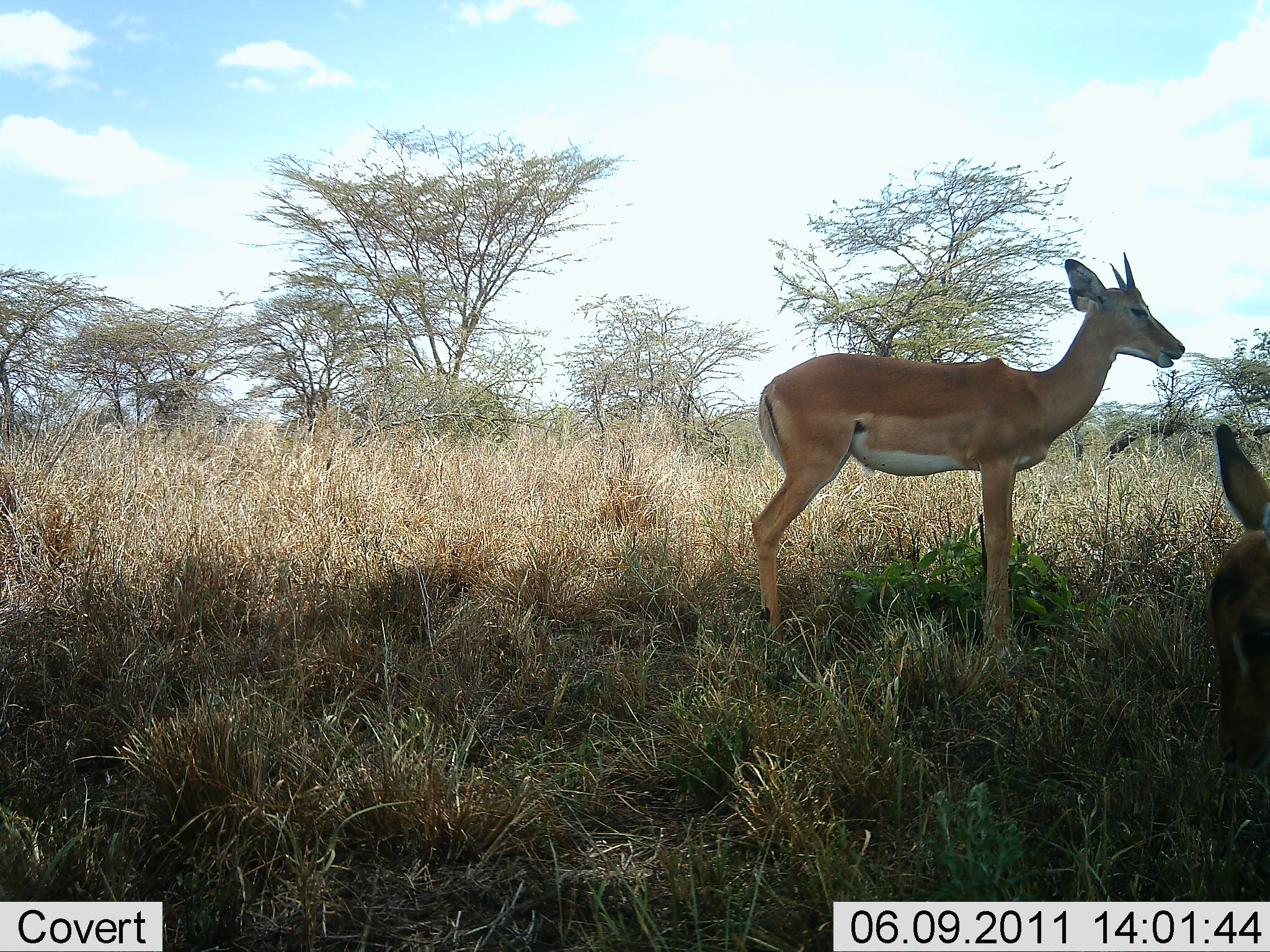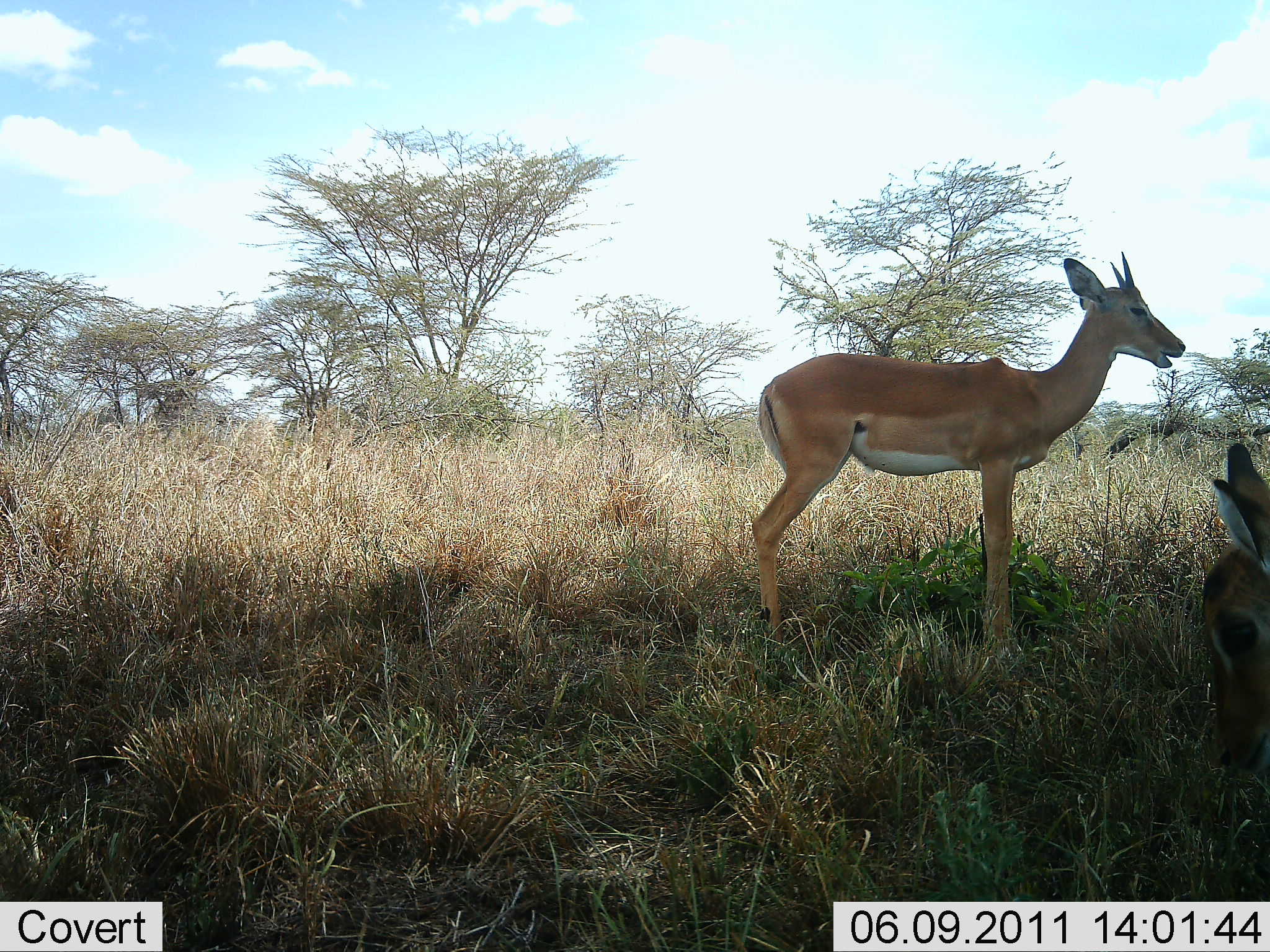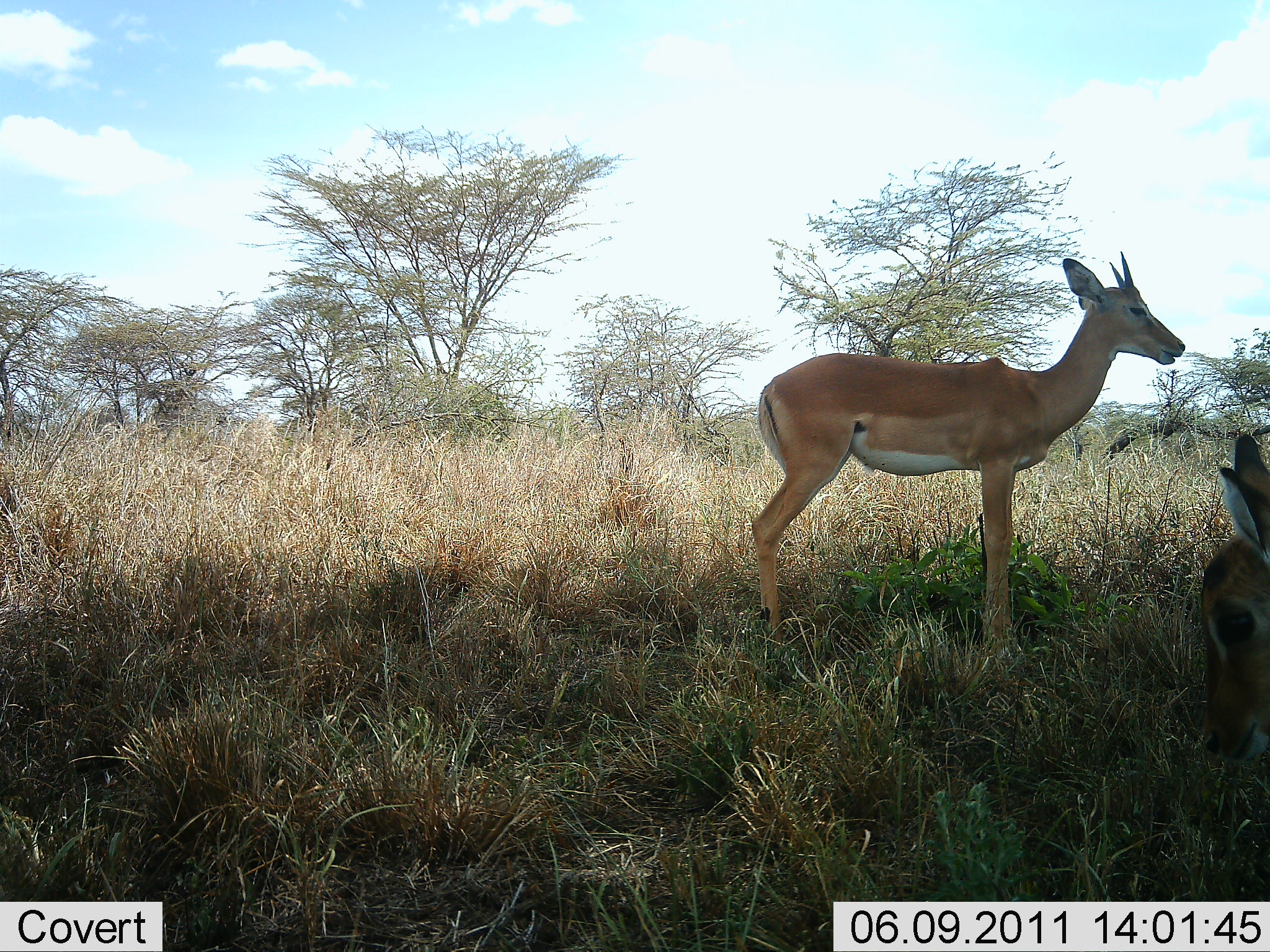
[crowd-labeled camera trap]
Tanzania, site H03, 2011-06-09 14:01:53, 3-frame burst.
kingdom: Animalia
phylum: Chordata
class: Mammalia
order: Artiodactyla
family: Bovidae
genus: Nanger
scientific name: Nanger granti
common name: grant's gazelle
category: gazellegrants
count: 2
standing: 82%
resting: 9%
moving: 0%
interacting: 0%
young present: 9%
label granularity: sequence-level